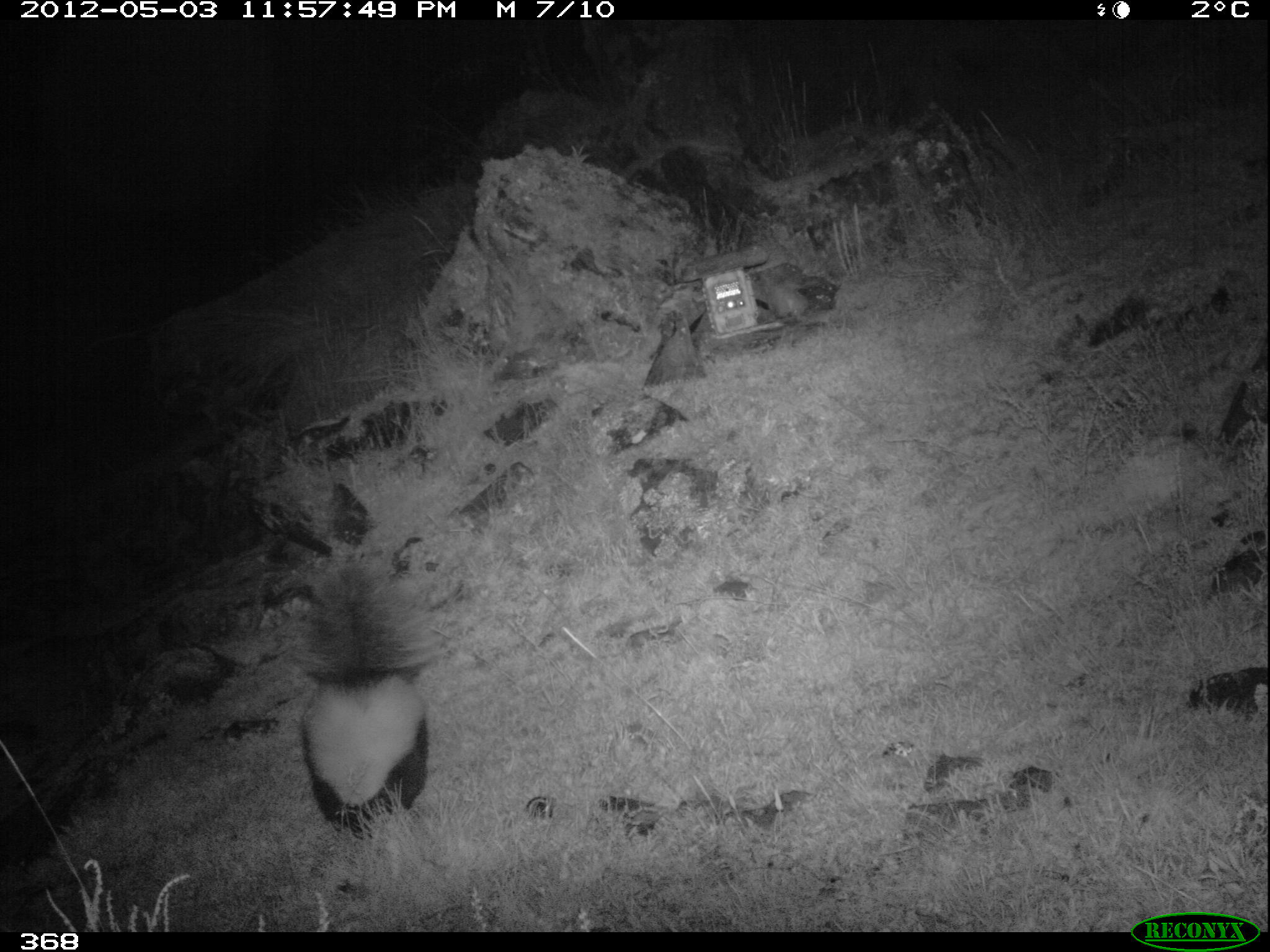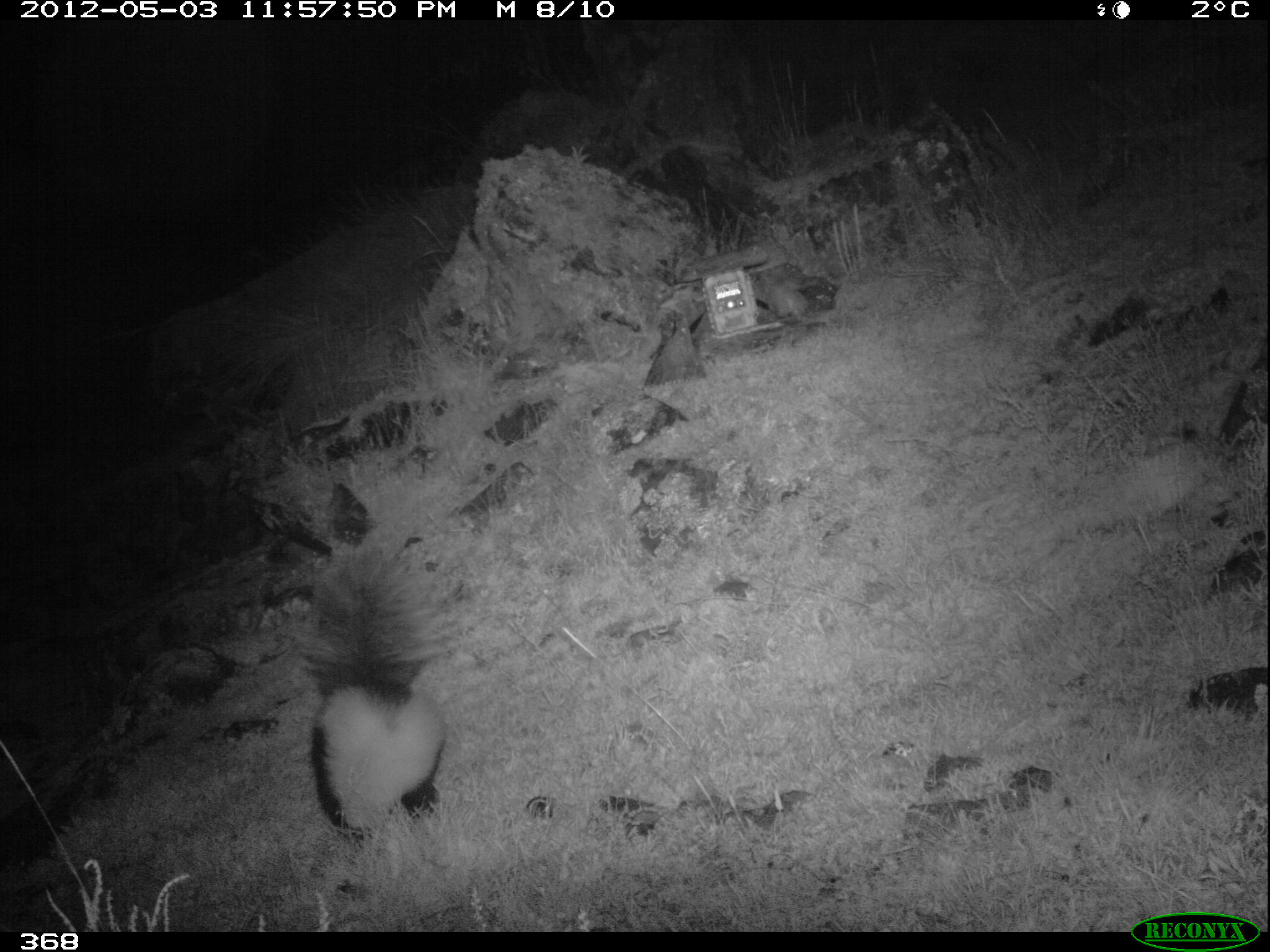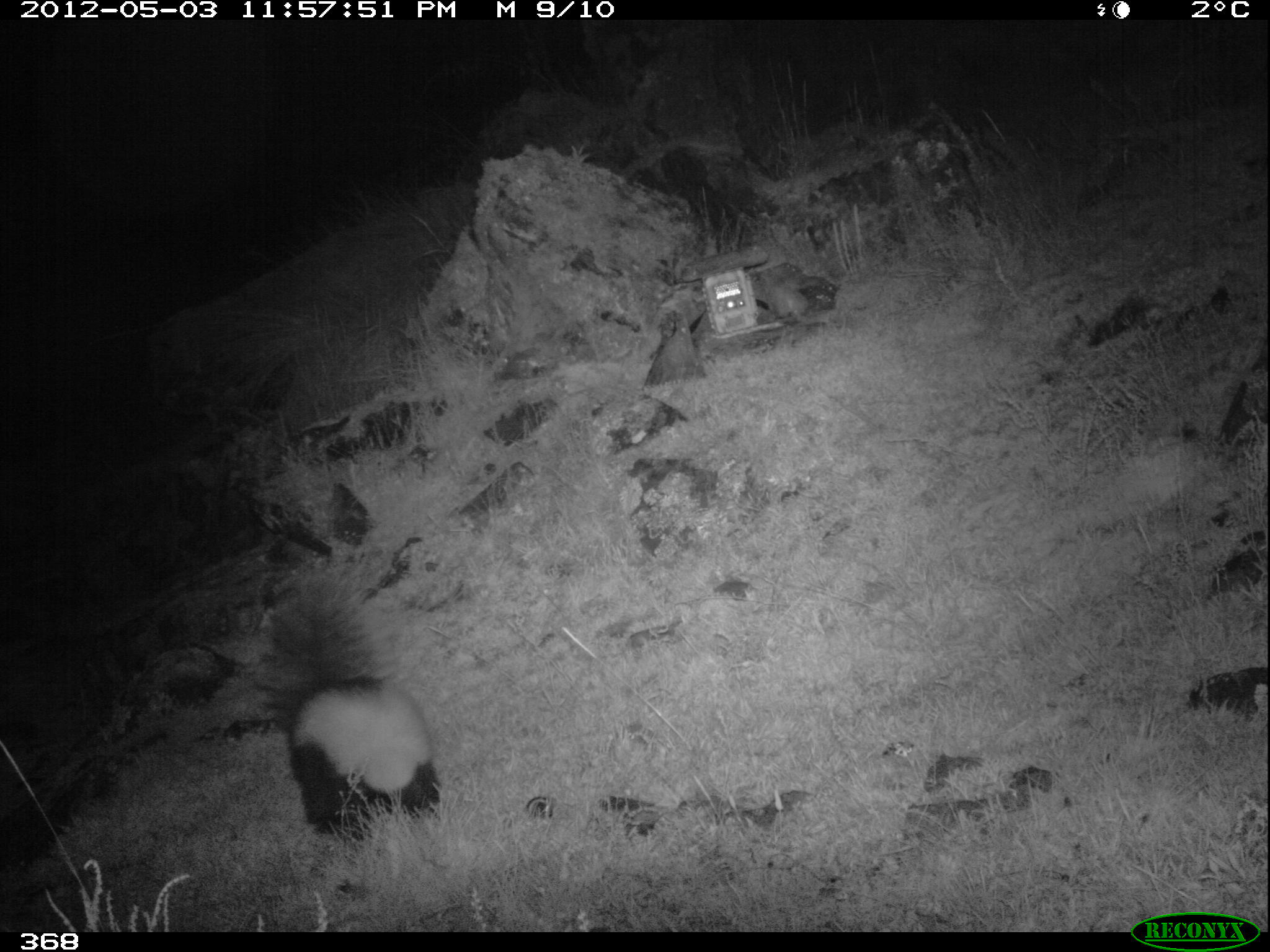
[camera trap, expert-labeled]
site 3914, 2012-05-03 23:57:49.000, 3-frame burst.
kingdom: Animalia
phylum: Chordata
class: Mammalia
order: Carnivora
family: Mephitidae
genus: Conepatus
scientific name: Conepatus chinga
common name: molina's hog-nosed skunk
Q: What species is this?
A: Conepatus chinga (molina's hog-nosed skunk).